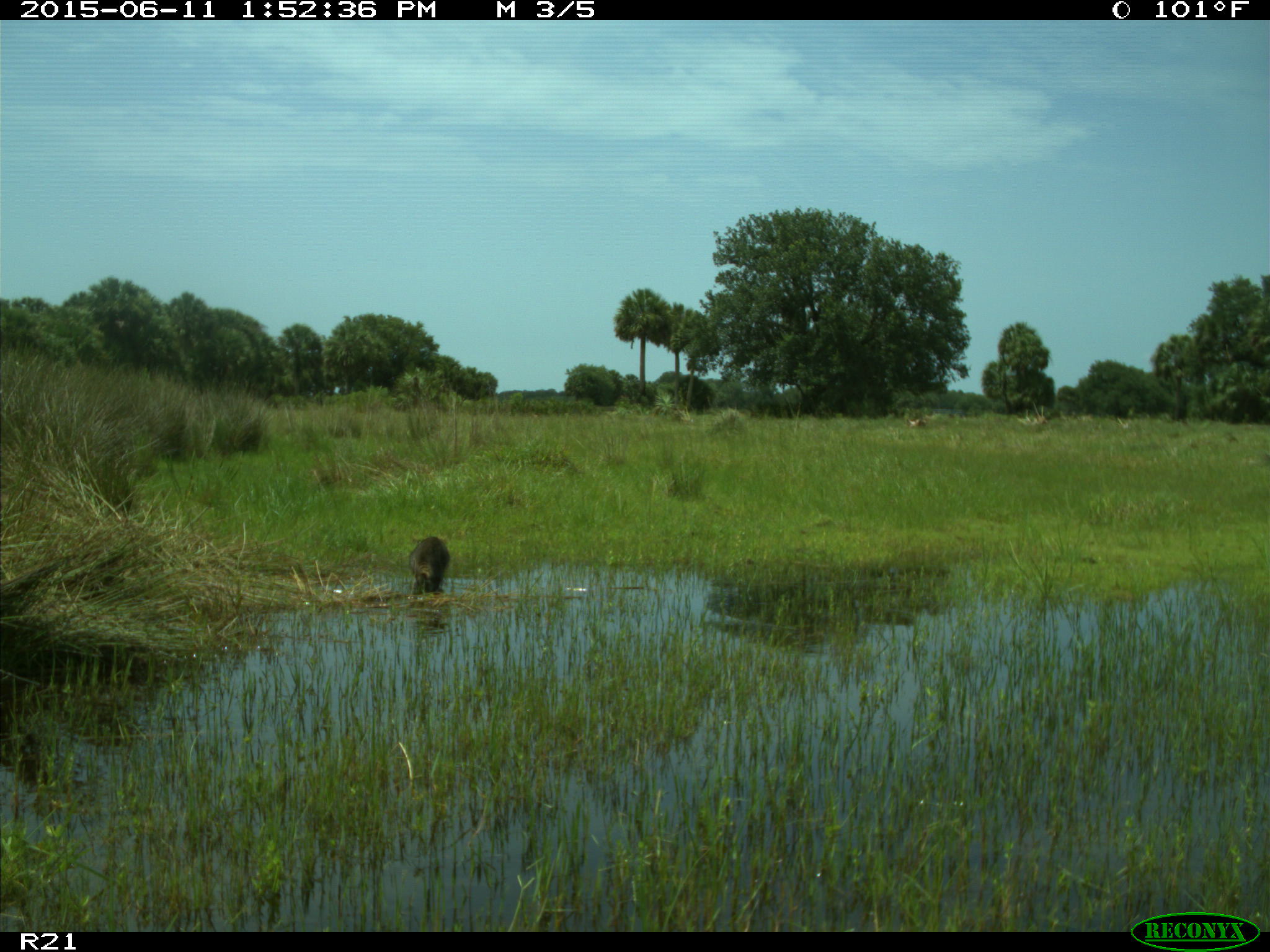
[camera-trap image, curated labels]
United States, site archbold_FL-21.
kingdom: Animalia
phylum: Chordata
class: Mammalia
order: Carnivora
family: Procyonidae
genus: Procyon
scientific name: Procyon lotor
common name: common raccoon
Procyon lotor (common raccoon).